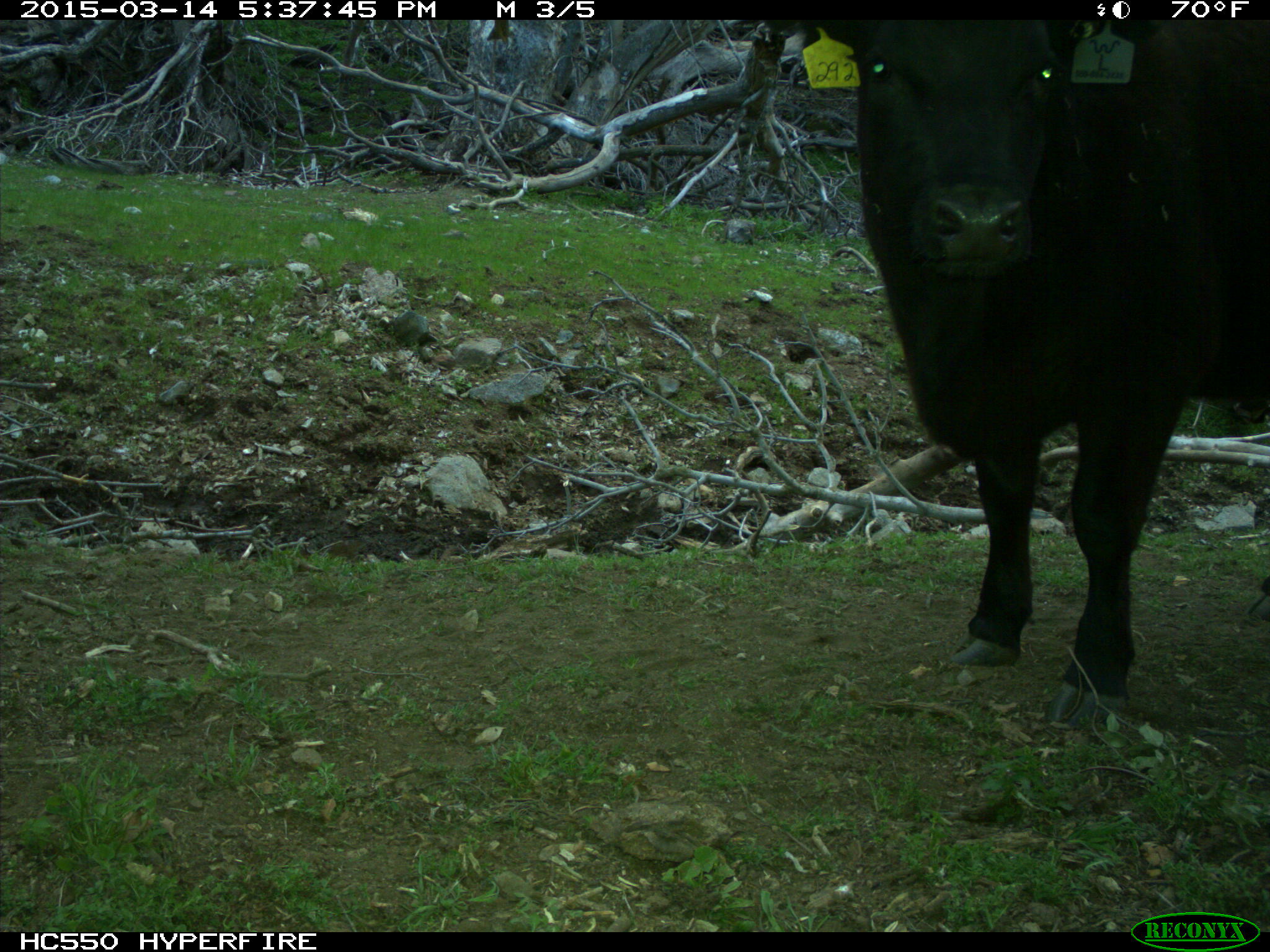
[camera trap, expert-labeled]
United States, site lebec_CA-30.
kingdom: Animalia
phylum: Chordata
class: Mammalia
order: Artiodactyla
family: Bovidae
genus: Bos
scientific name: Bos taurus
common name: domestic cow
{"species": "Bos taurus (domestic cow)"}